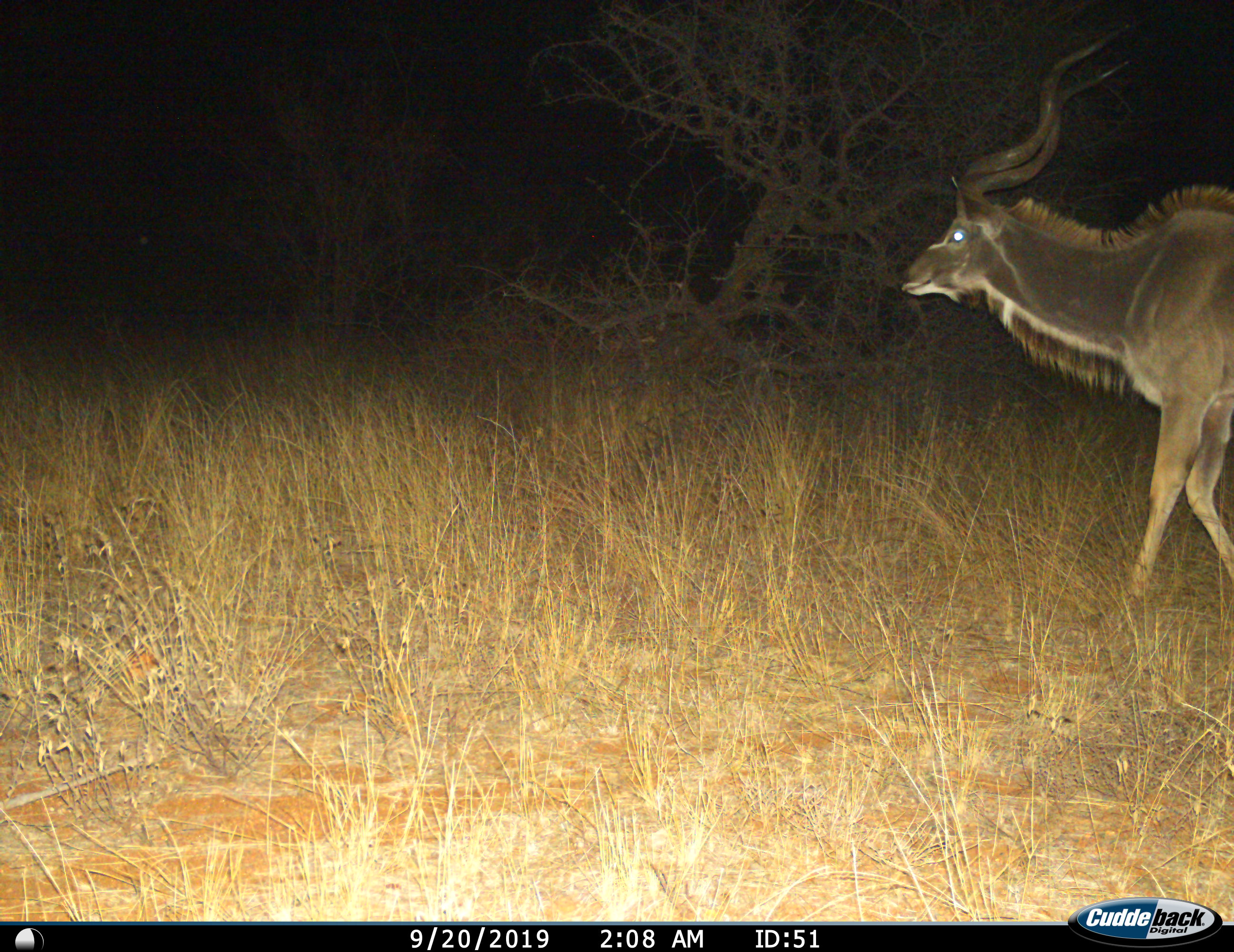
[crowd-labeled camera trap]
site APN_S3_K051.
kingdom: Animalia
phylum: Chordata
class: Mammalia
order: Artiodactyla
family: Bovidae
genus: Tragelaphus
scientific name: Tragelaphus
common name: kudu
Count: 1.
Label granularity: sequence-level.